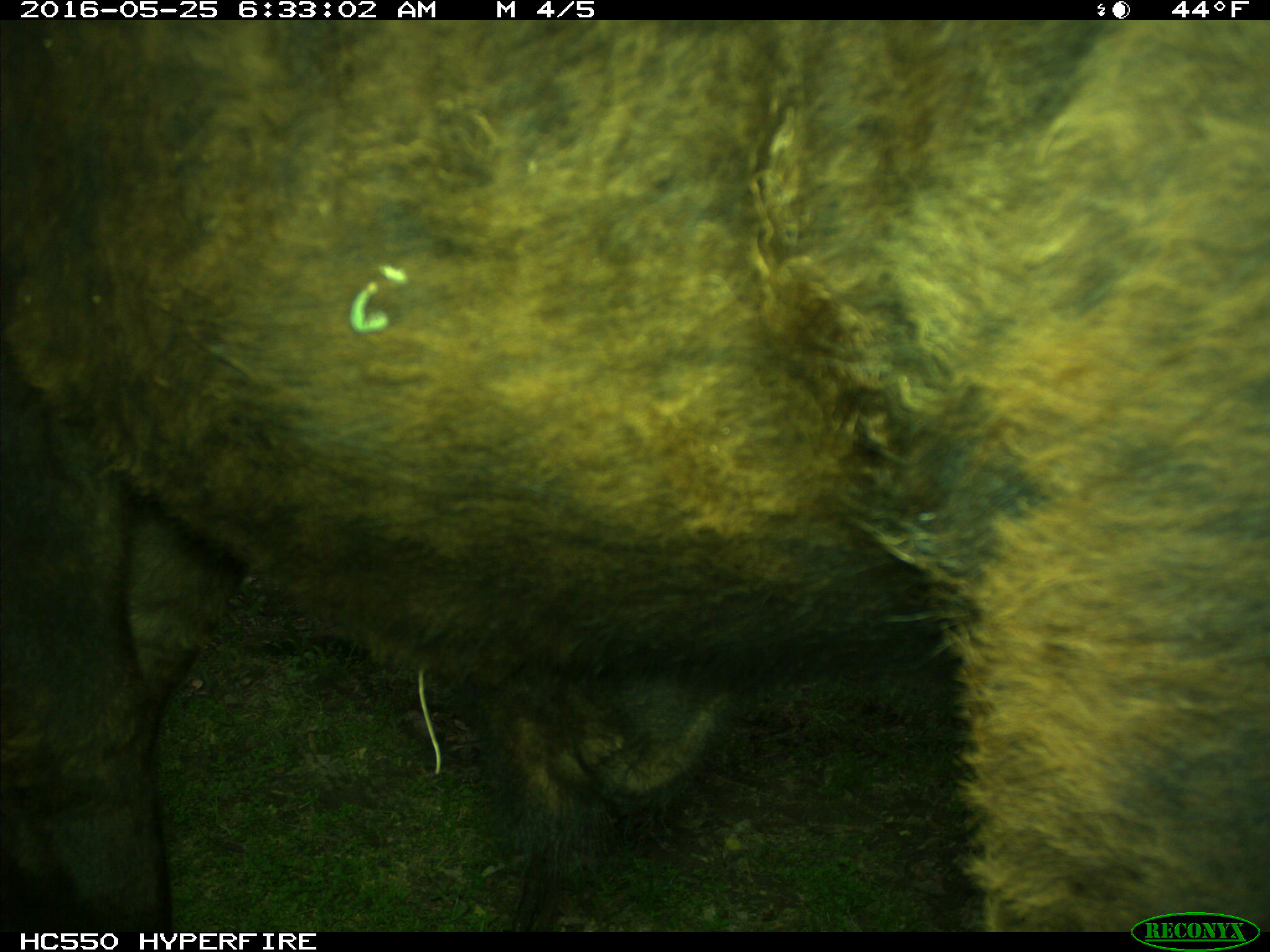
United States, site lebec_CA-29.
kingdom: Animalia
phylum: Chordata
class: Mammalia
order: Artiodactyla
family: Bovidae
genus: Bos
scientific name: Bos taurus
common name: domestic cow